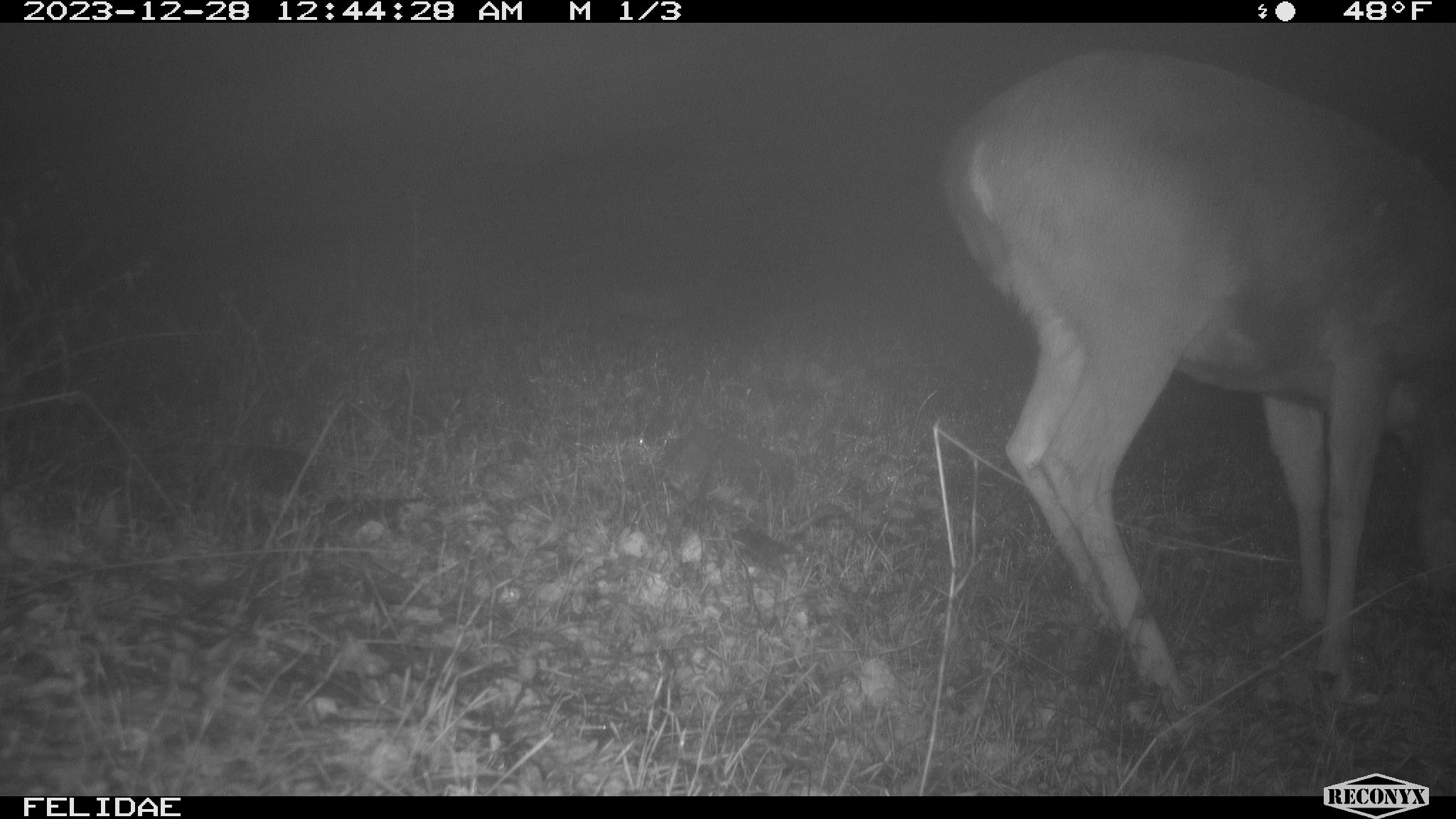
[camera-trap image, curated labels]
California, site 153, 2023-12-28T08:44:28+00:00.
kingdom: Animalia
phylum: Chordata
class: Mammalia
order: Artiodactyla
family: Cervidae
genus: Odocoileus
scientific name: Odocoileus hemionus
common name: mule deer